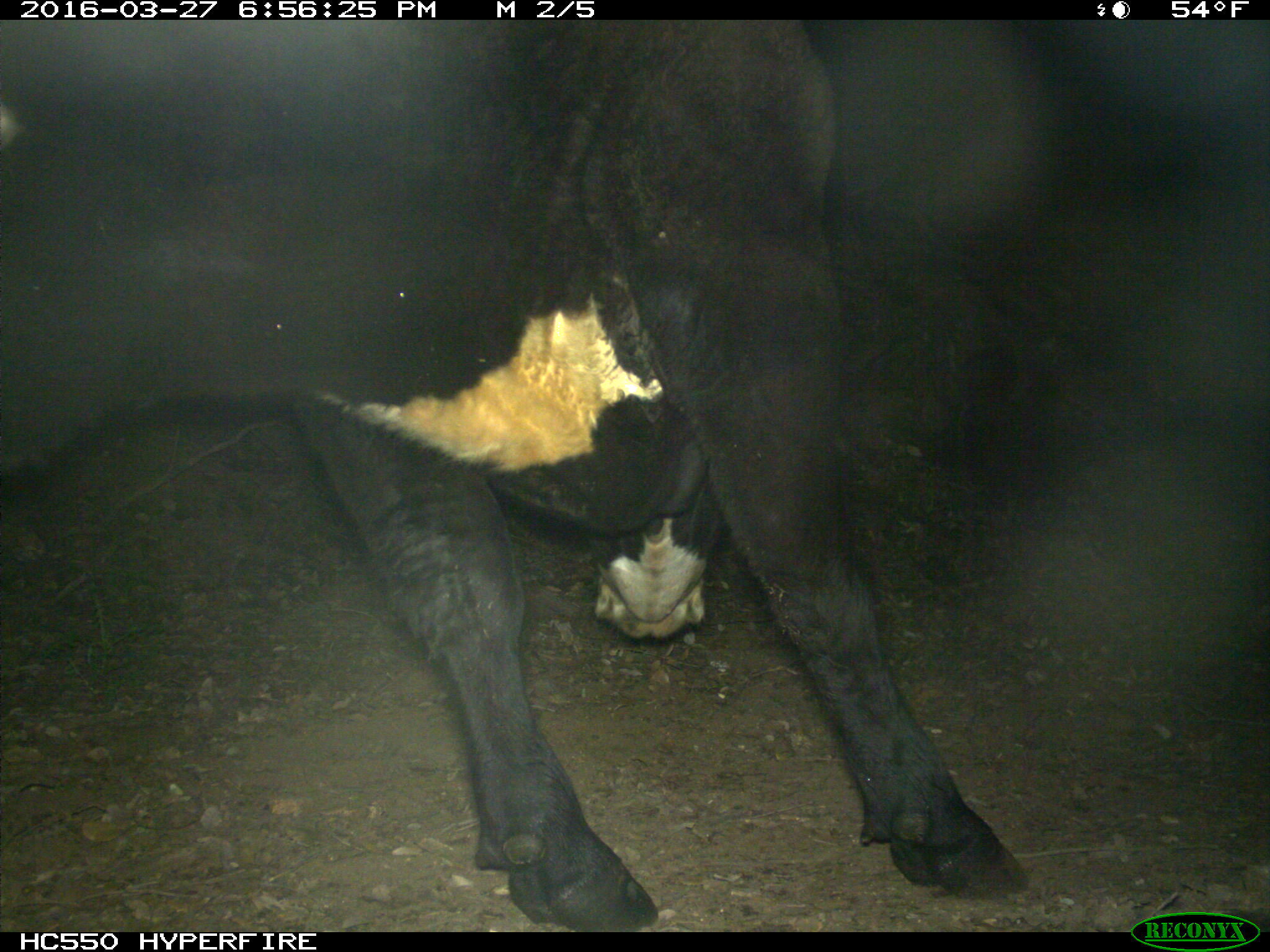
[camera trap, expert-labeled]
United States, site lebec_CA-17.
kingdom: Animalia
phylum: Chordata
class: Mammalia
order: Artiodactyla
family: Bovidae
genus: Bos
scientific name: Bos taurus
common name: domestic cow